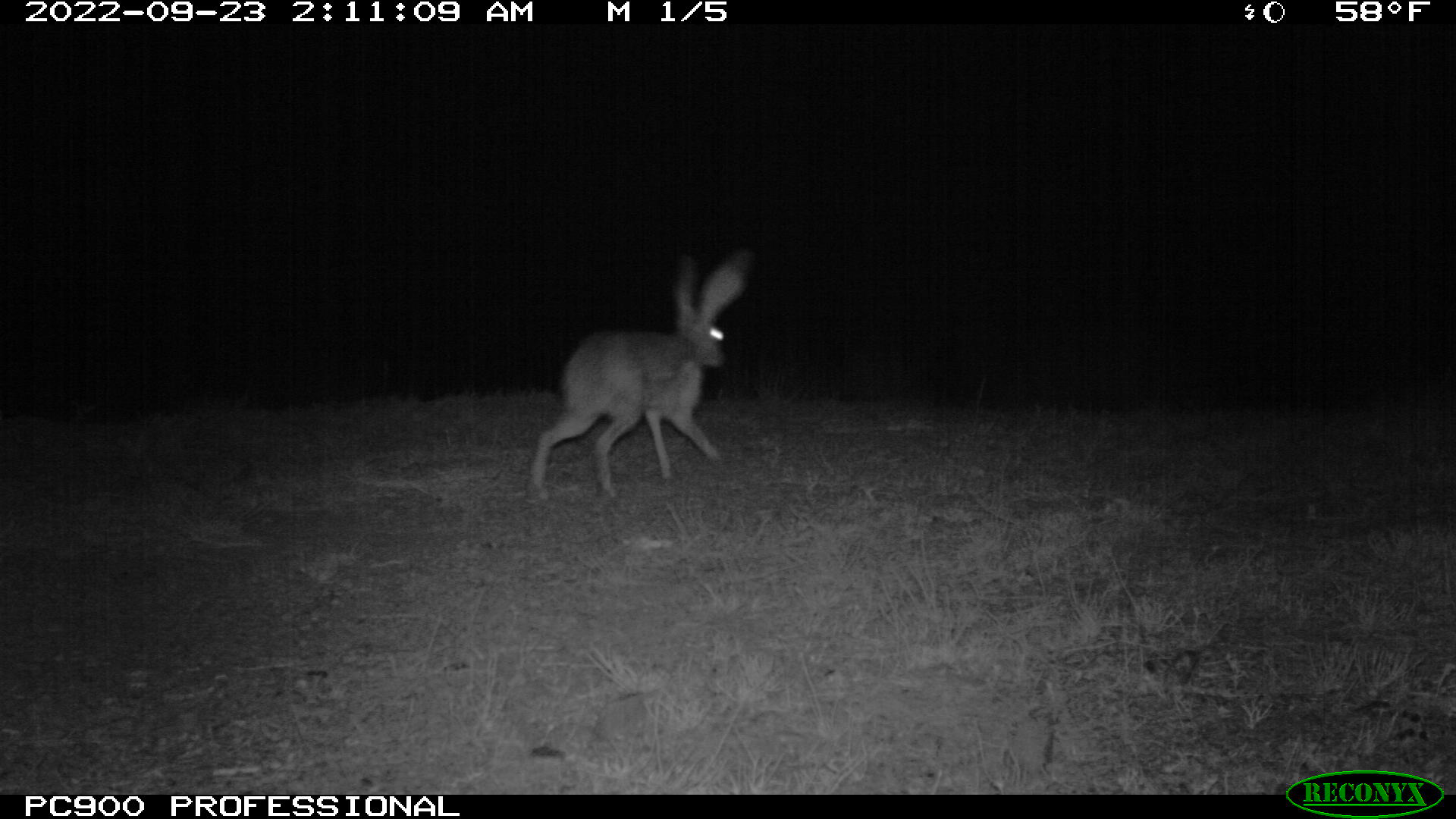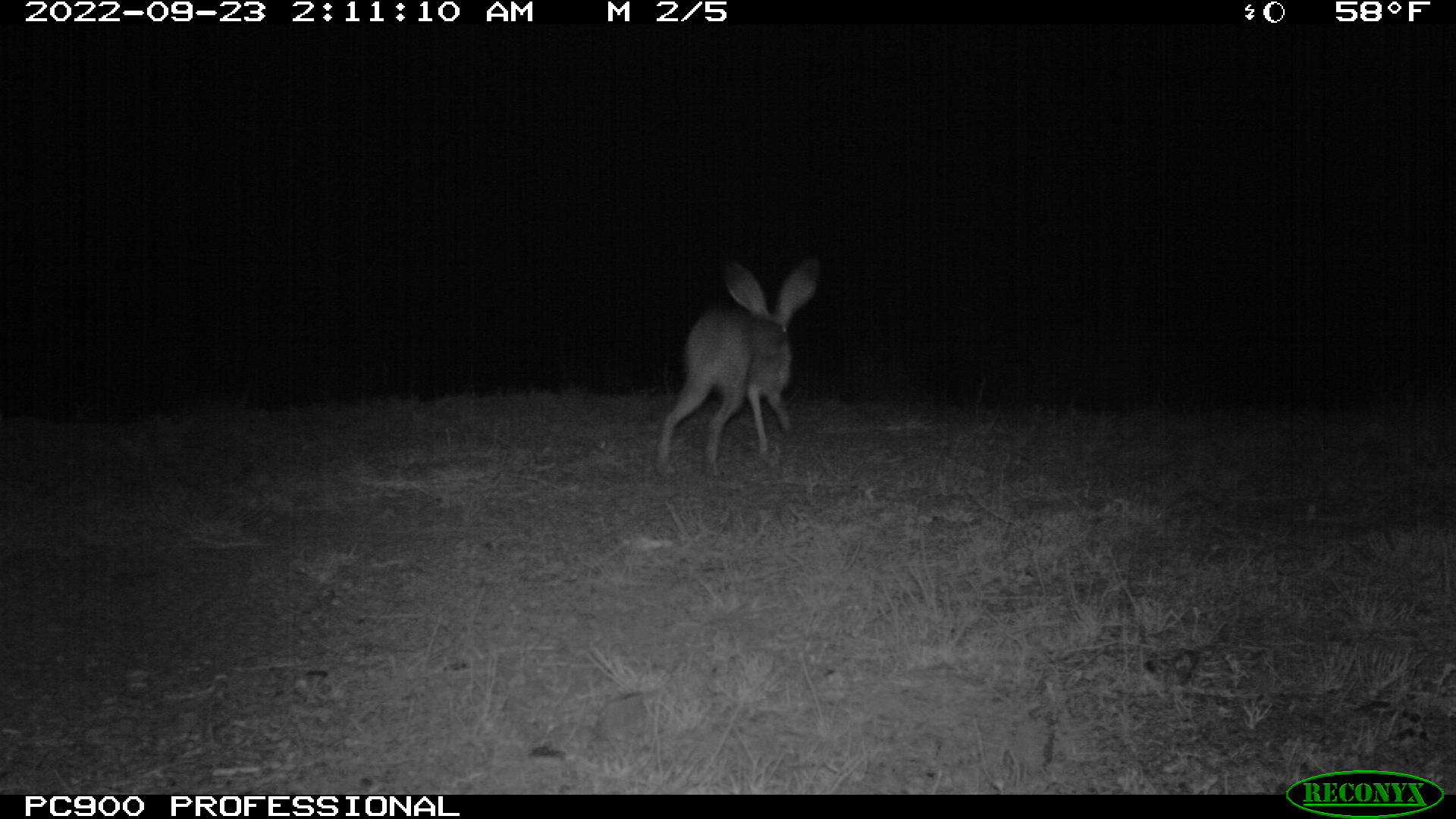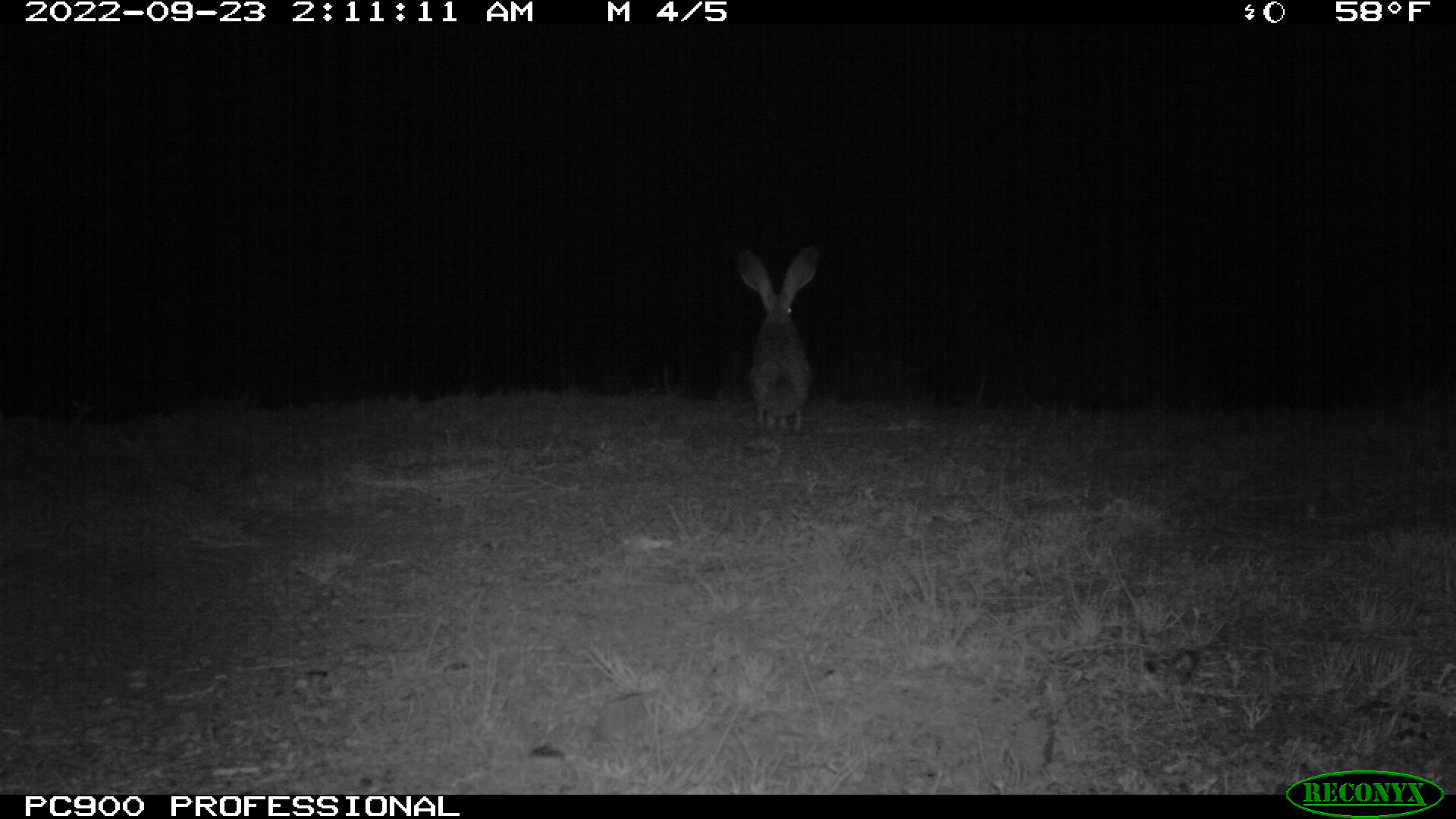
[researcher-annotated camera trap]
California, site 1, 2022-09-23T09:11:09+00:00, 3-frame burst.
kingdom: Animalia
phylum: Chordata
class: Mammalia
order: Lagomorpha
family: Leporidae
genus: Lepus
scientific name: Lepus californicus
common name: black-tailed jackrabbit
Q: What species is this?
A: Black-tailed jackrabbit (Lepus californicus).